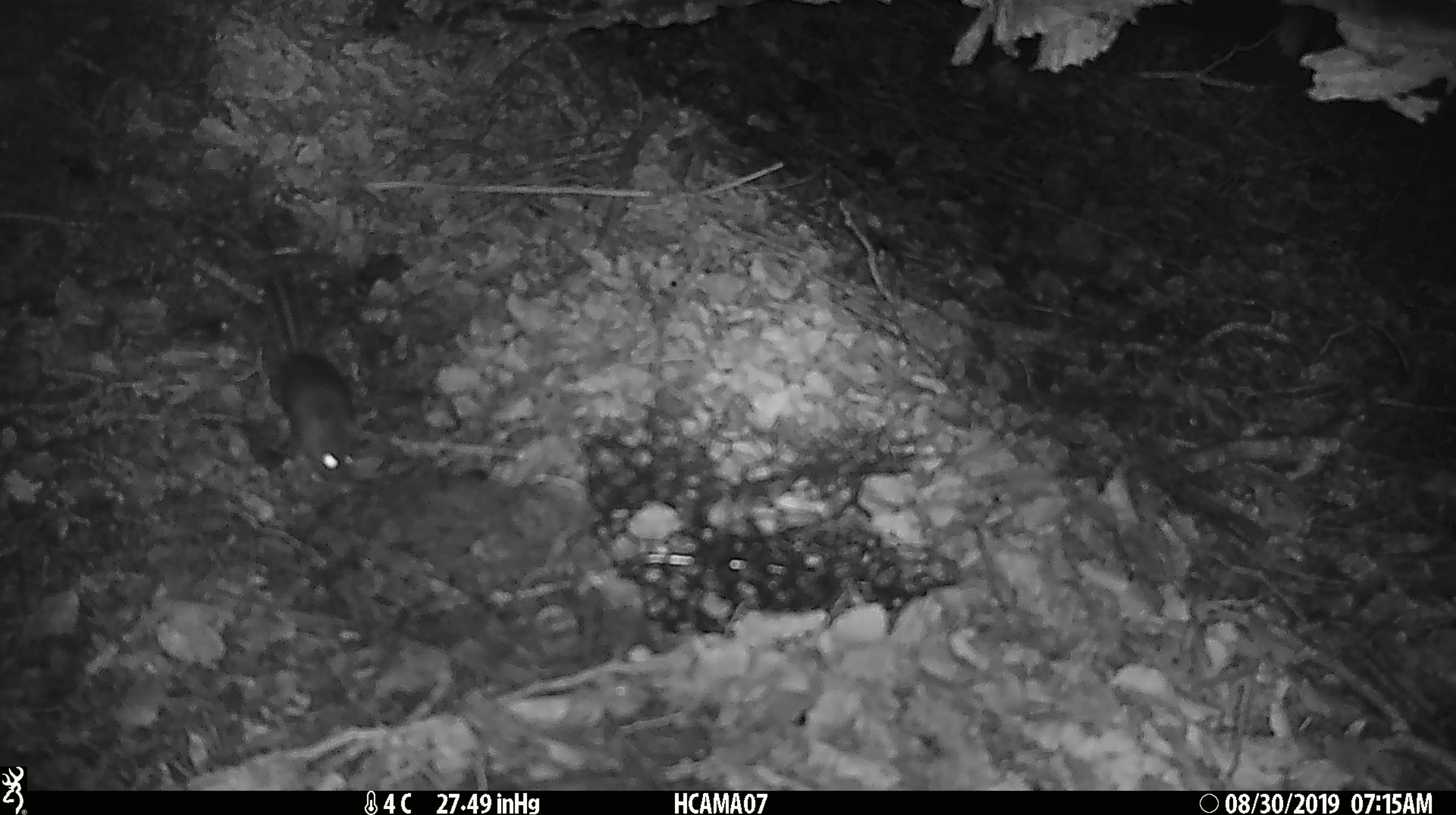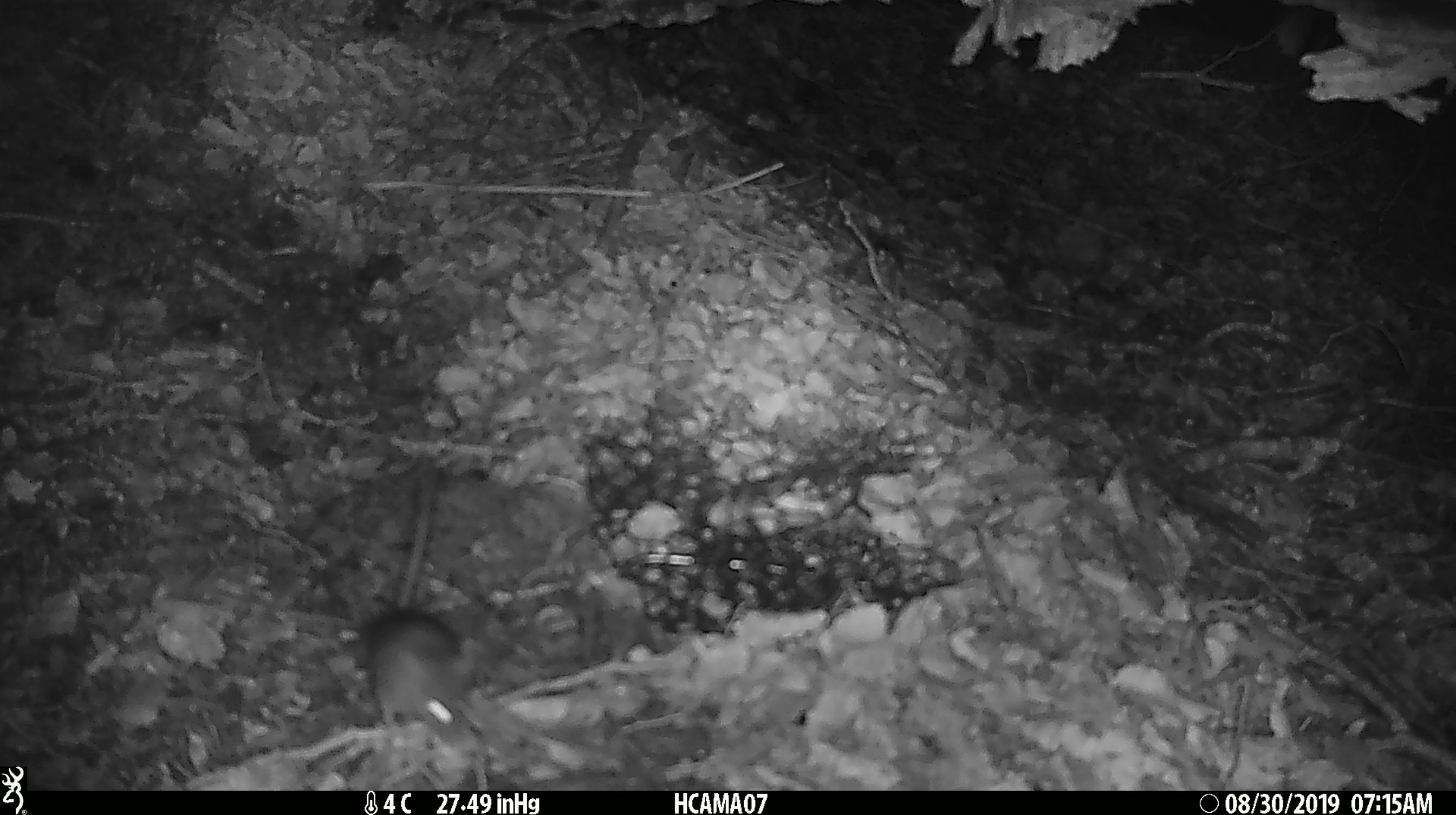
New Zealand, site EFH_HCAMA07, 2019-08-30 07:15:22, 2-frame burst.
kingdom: Animalia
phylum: Chordata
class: Mammalia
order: Rodentia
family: Muridae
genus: Mus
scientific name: Mus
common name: mouse